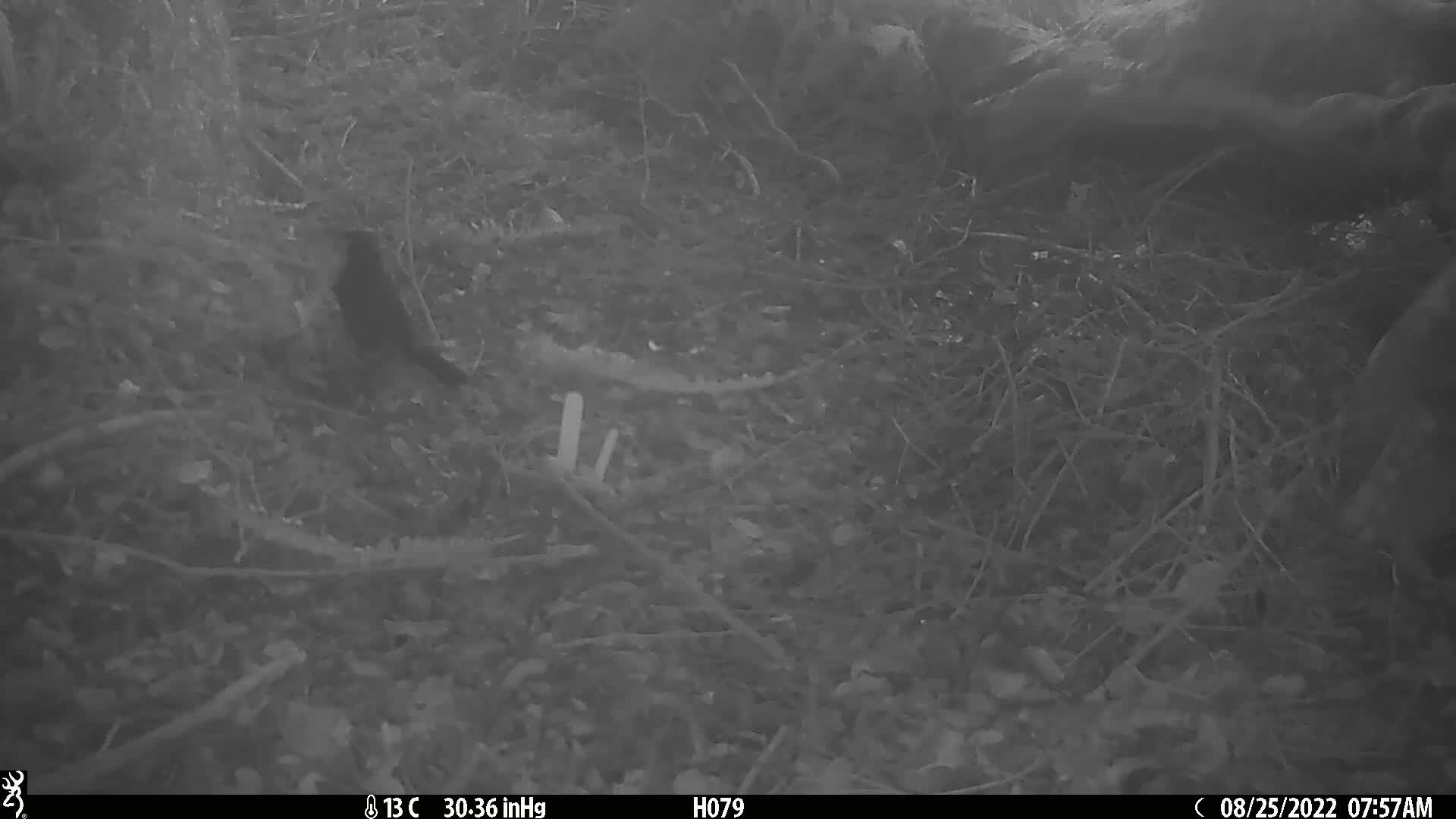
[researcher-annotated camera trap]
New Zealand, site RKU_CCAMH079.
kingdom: Animalia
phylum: Chordata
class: Aves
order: Passeriformes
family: Turdidae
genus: Turdus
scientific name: Turdus merula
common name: eurasian blackbird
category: blackbird